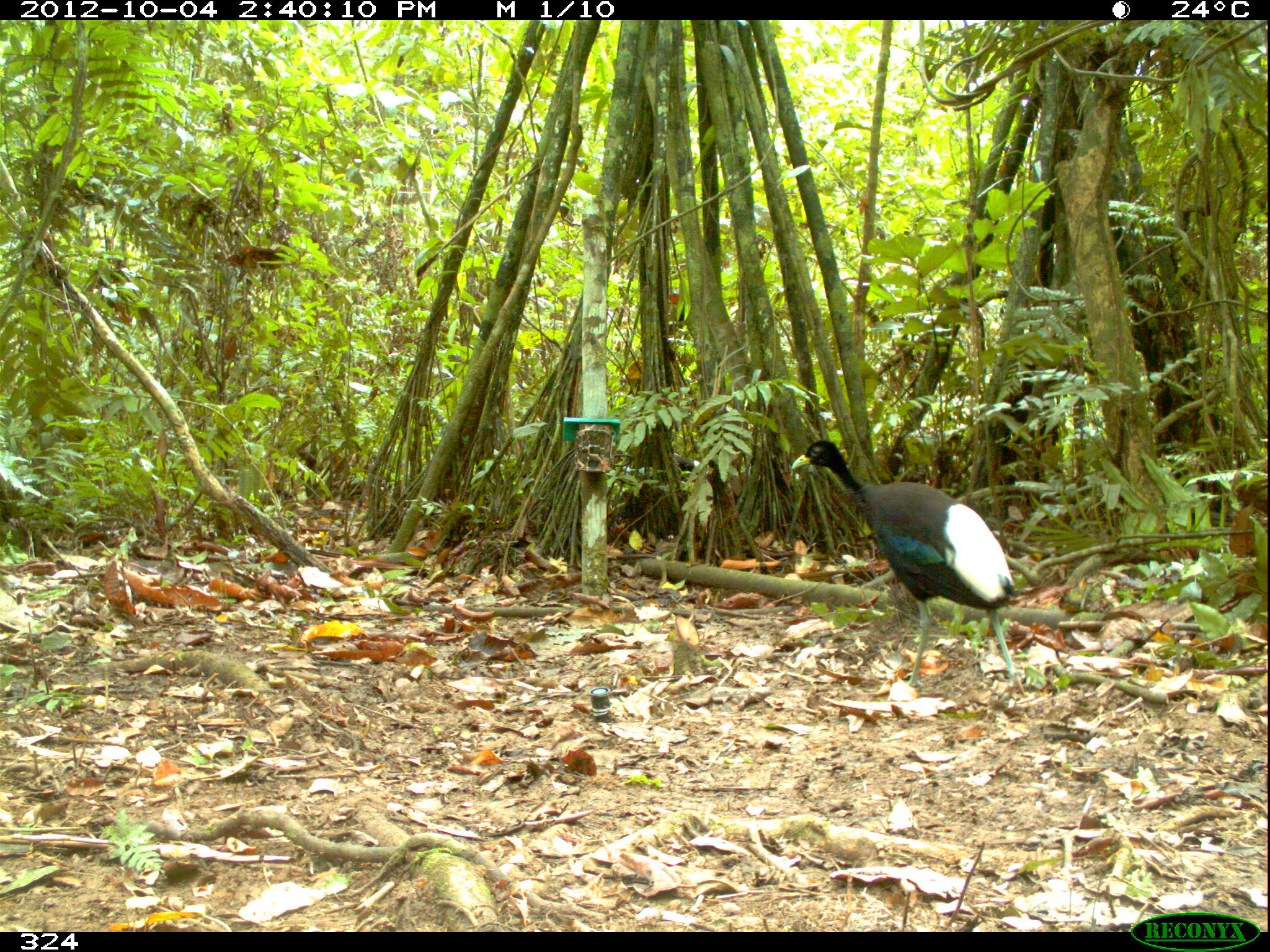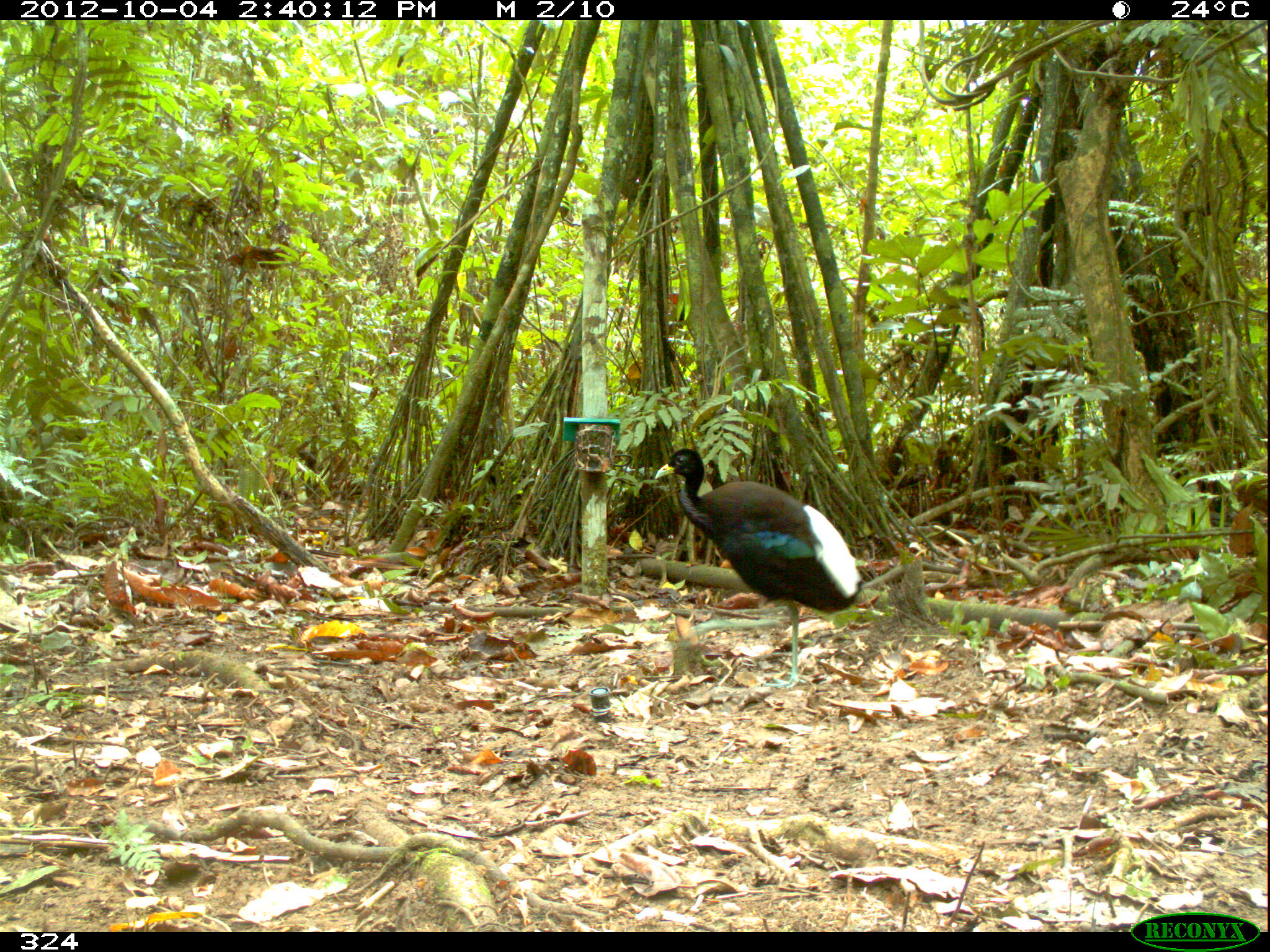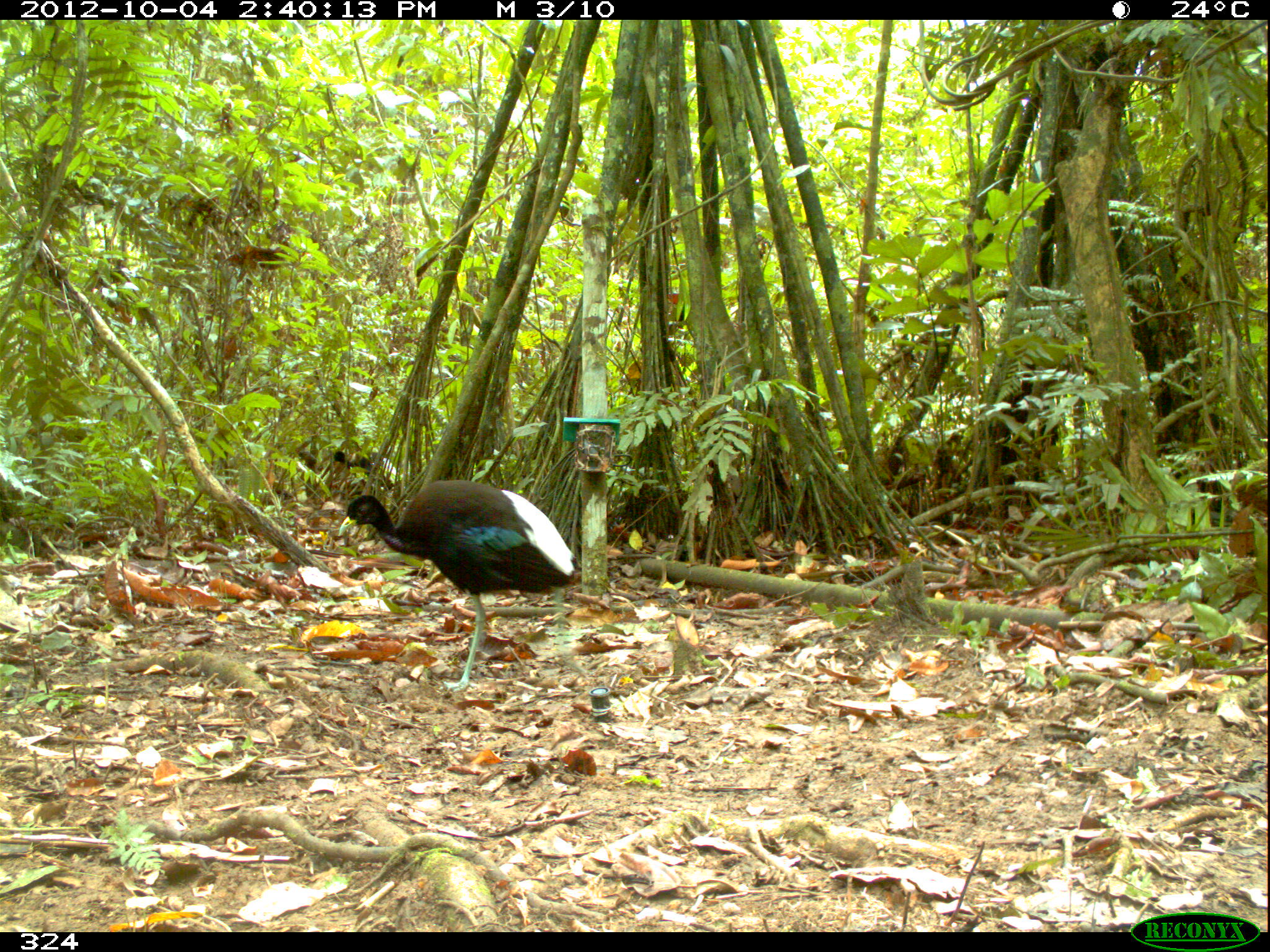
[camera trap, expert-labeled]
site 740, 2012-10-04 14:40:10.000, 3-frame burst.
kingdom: Animalia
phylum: Chordata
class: Aves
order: Gruiformes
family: Psophiidae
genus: Psophia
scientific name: Psophia leucoptera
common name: pale-winged trumpeter